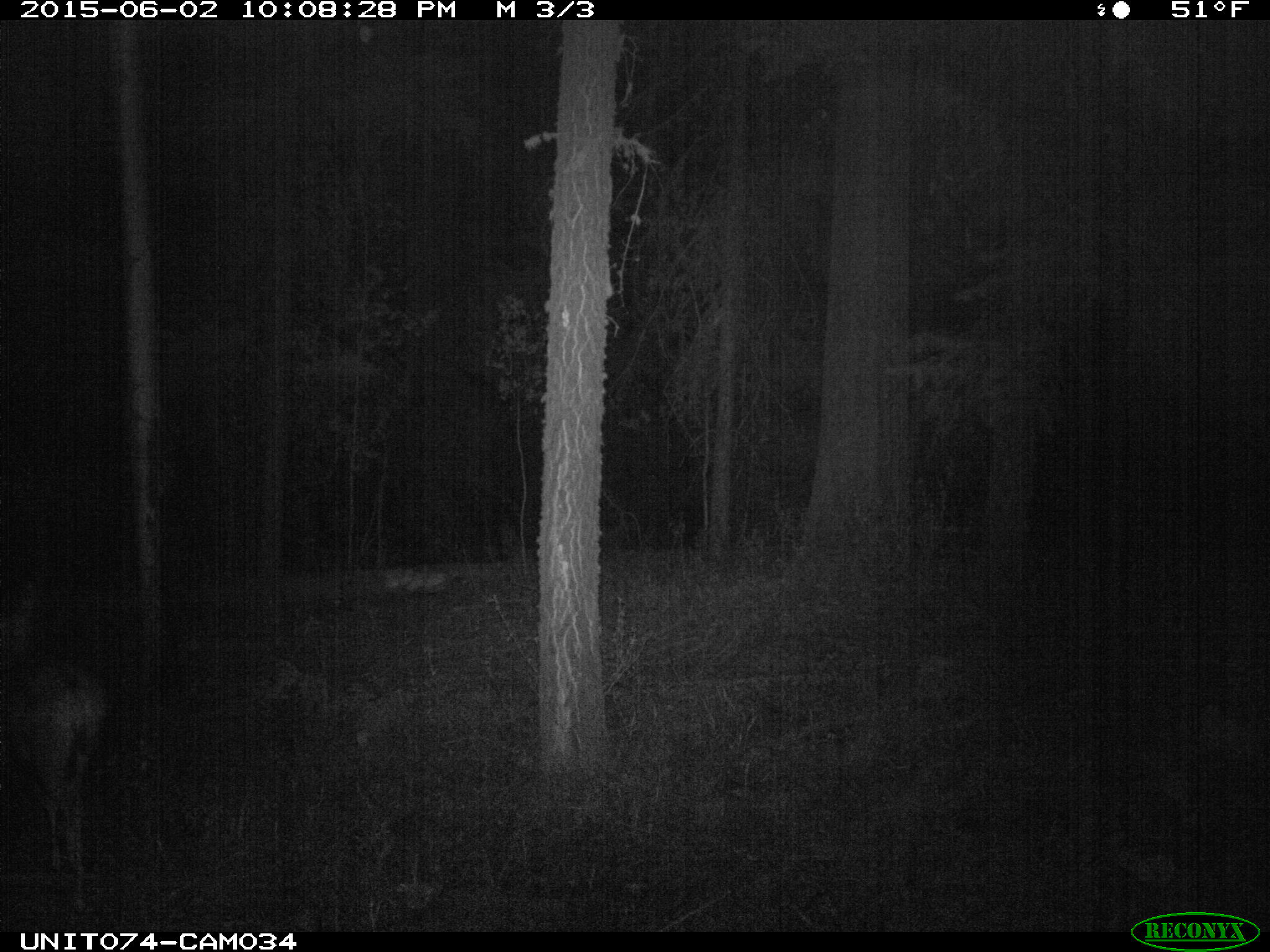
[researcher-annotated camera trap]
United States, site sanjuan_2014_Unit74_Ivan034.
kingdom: Animalia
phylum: Chordata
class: Mammalia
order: Artiodactyla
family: Cervidae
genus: Odocoileus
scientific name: Odocoileus hemionus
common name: mule deer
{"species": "Odocoileus hemionus (mule deer)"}